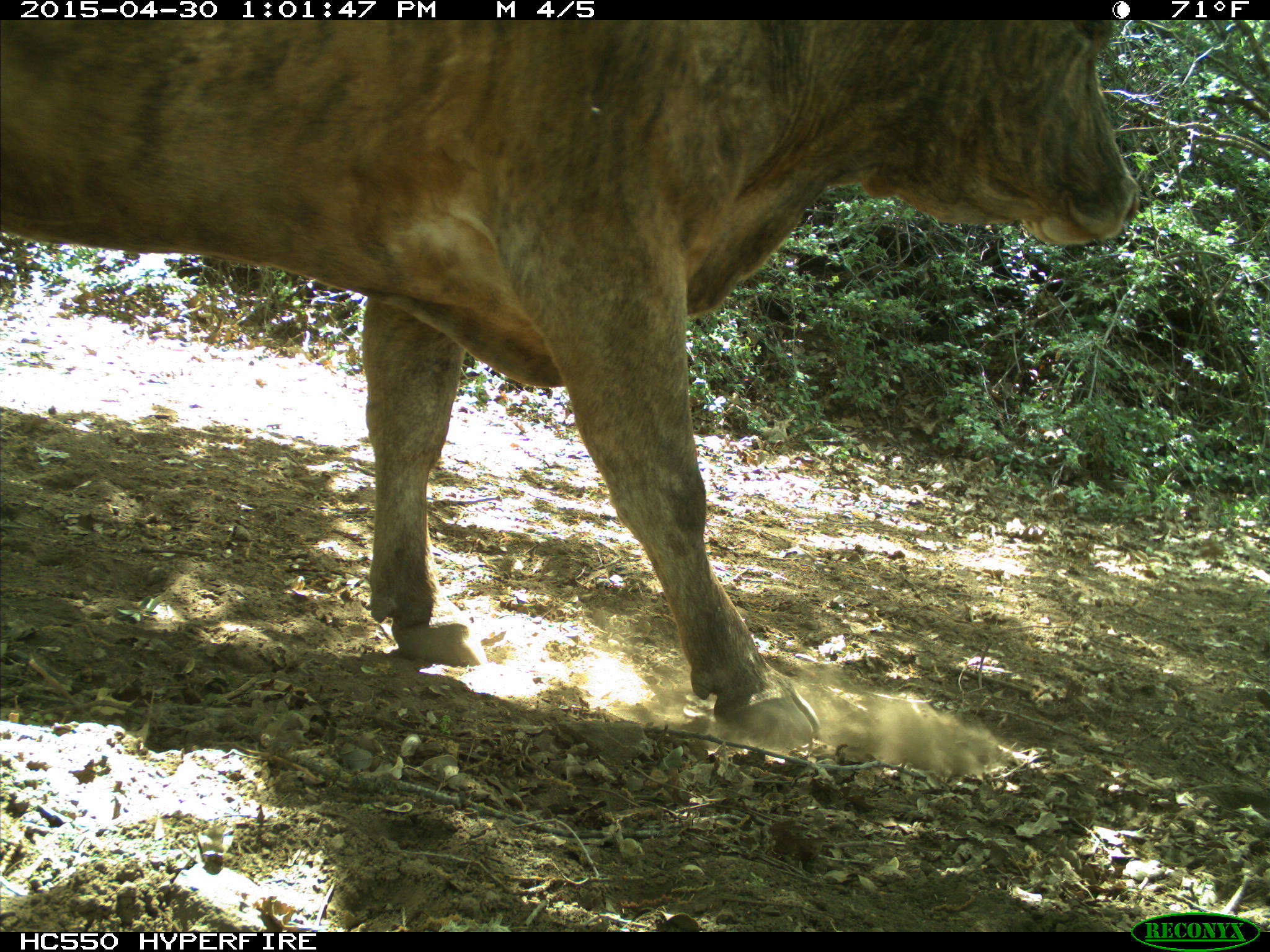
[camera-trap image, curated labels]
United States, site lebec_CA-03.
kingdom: Animalia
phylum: Chordata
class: Mammalia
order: Artiodactyla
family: Bovidae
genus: Bos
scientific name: Bos taurus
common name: domestic cow